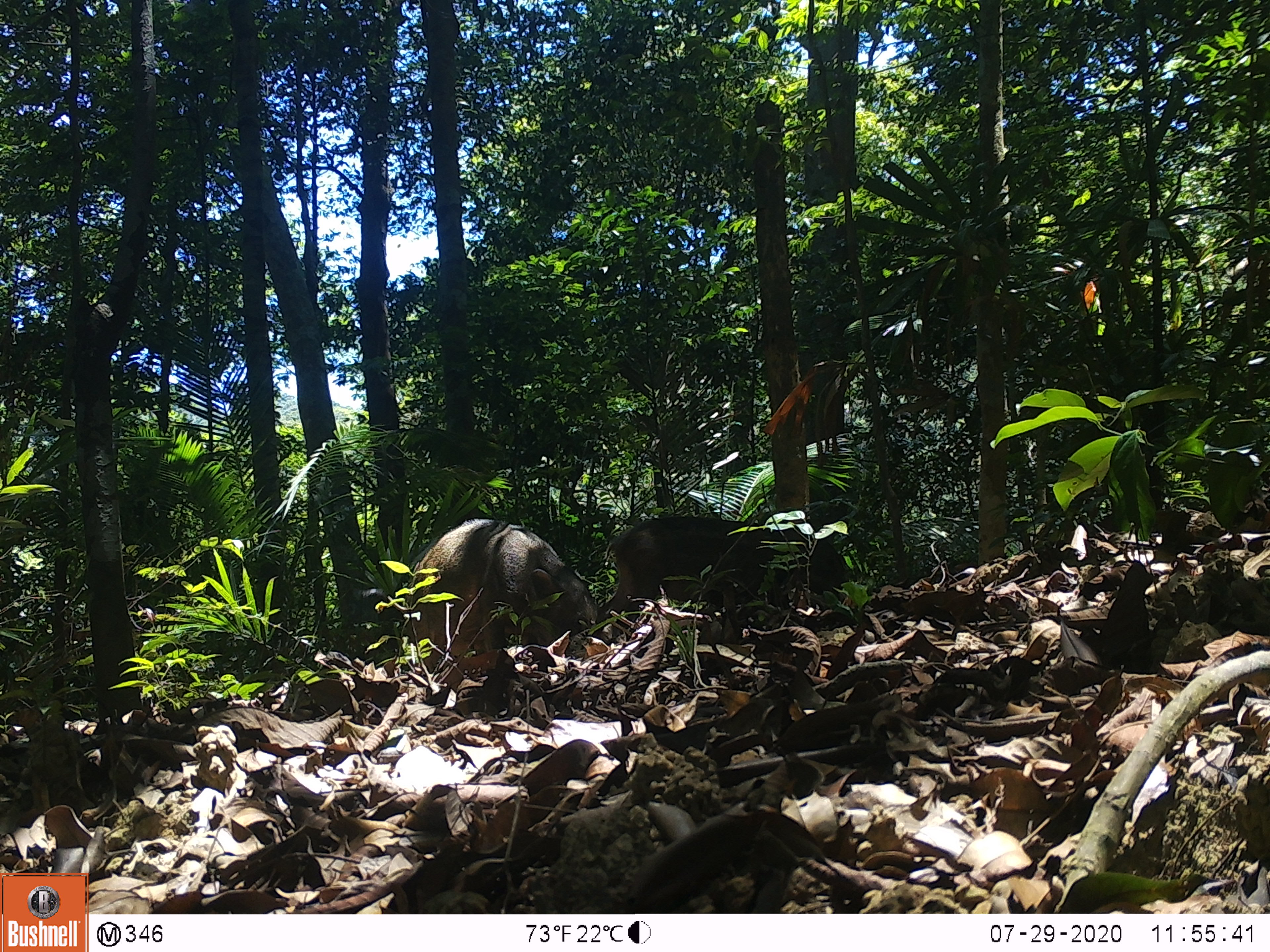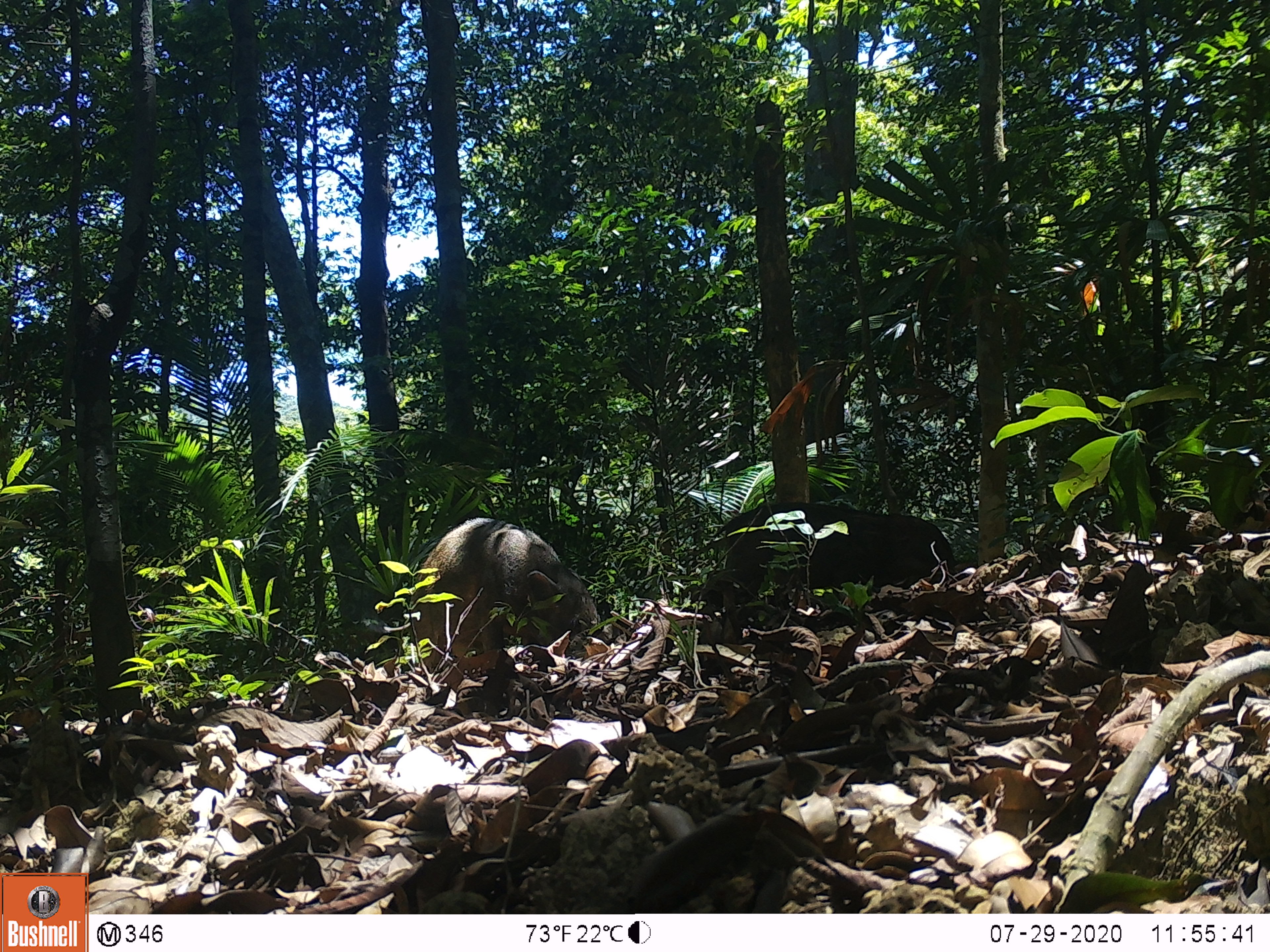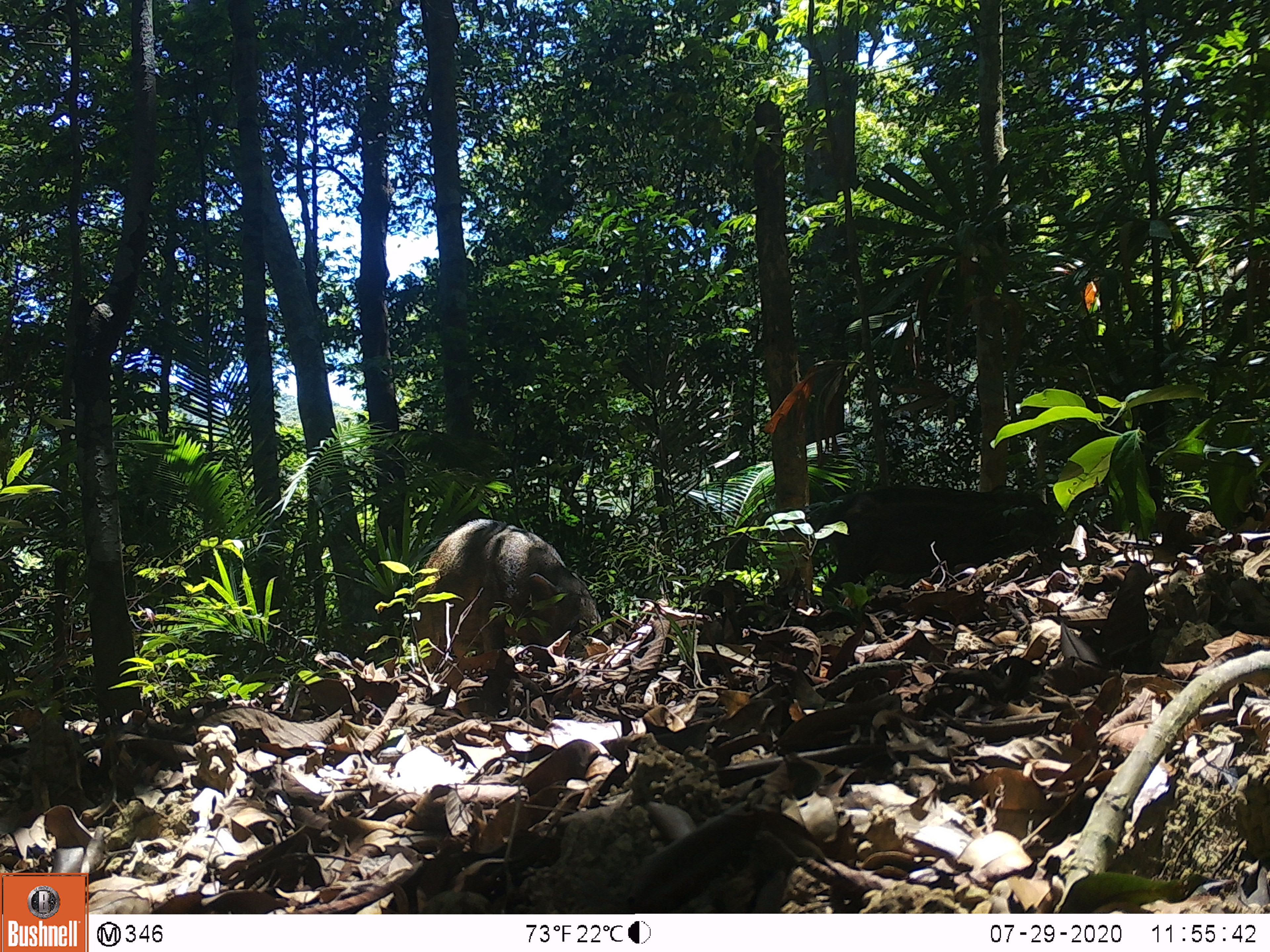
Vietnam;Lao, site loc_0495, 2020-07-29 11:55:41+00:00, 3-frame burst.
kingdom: Animalia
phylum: Chordata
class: Mammalia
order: Artiodactyla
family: Suidae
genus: Sus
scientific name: Sus scrofa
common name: eurasian wild pig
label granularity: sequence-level